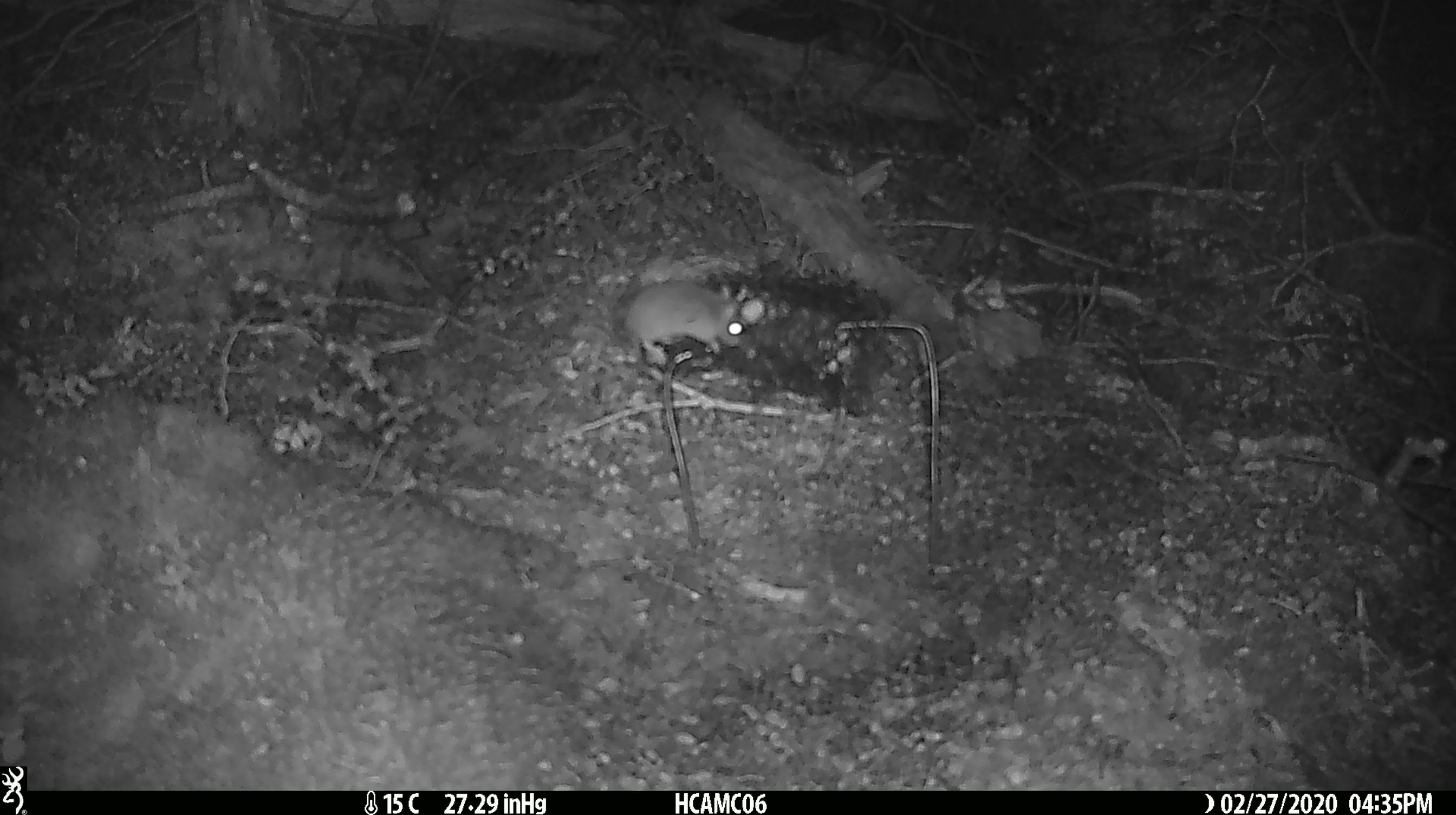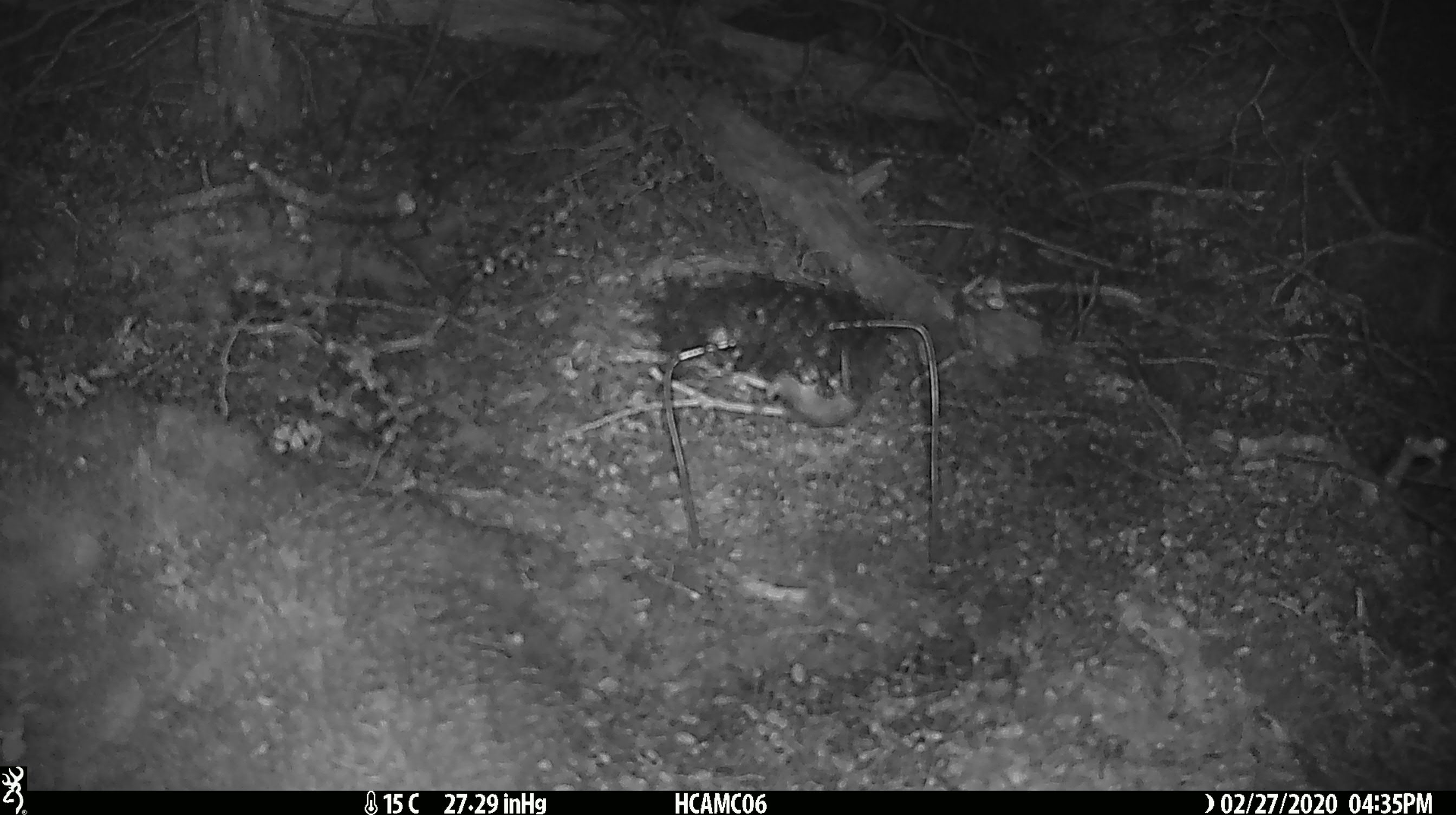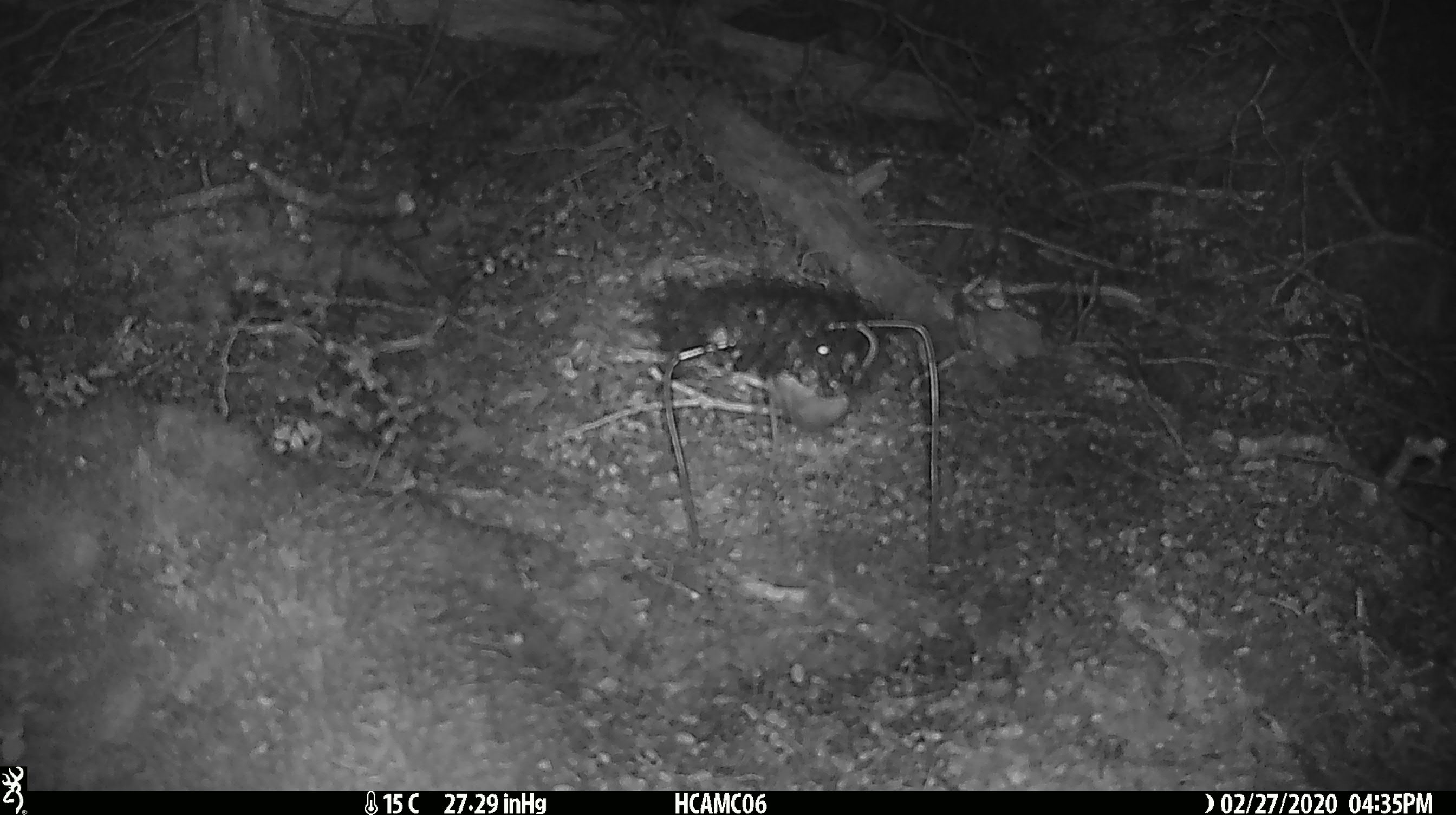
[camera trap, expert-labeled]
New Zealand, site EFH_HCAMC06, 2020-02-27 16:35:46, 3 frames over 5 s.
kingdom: Animalia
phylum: Chordata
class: Mammalia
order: Rodentia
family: Muridae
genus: Mus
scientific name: Mus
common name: mouse